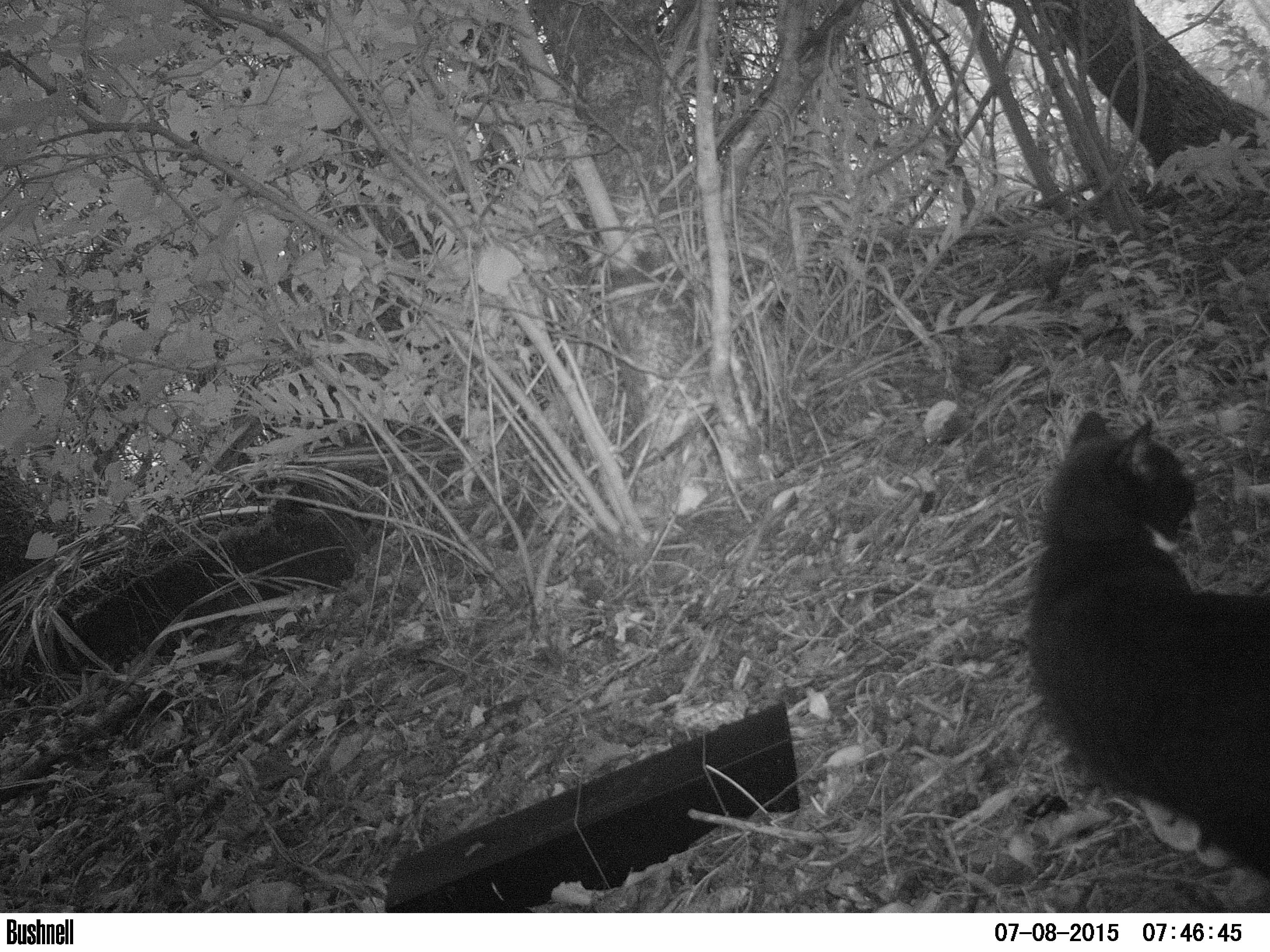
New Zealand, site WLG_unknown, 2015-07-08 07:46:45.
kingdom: Animalia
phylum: Chordata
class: Mammalia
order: Carnivora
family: Felidae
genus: Felis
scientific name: Felis catus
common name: domestic cat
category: cat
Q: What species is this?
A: Cat (domestic cat) (Felis catus).